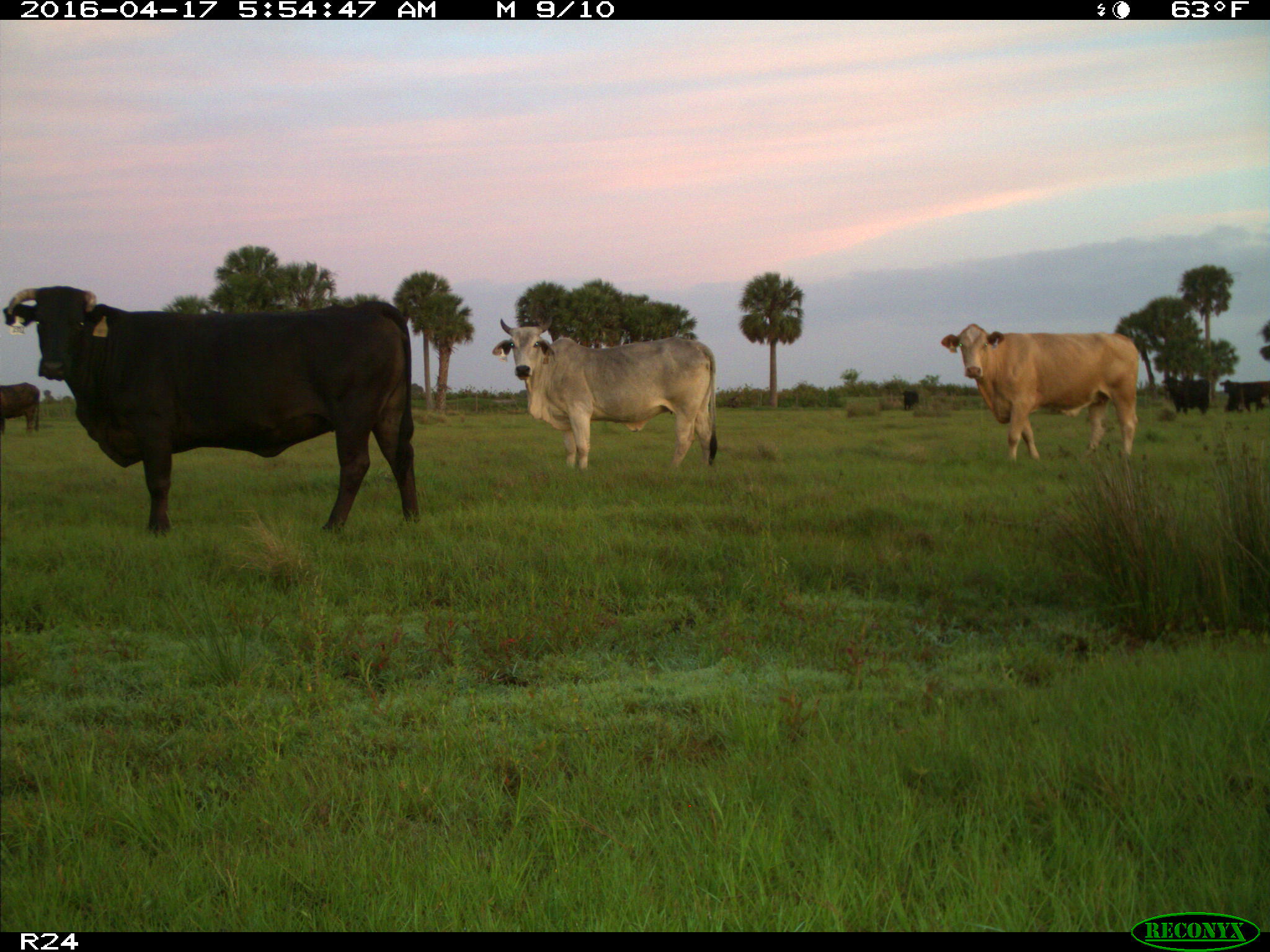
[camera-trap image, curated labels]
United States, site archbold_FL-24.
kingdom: Animalia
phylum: Chordata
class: Mammalia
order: Artiodactyla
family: Bovidae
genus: Bos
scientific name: Bos taurus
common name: domestic cow